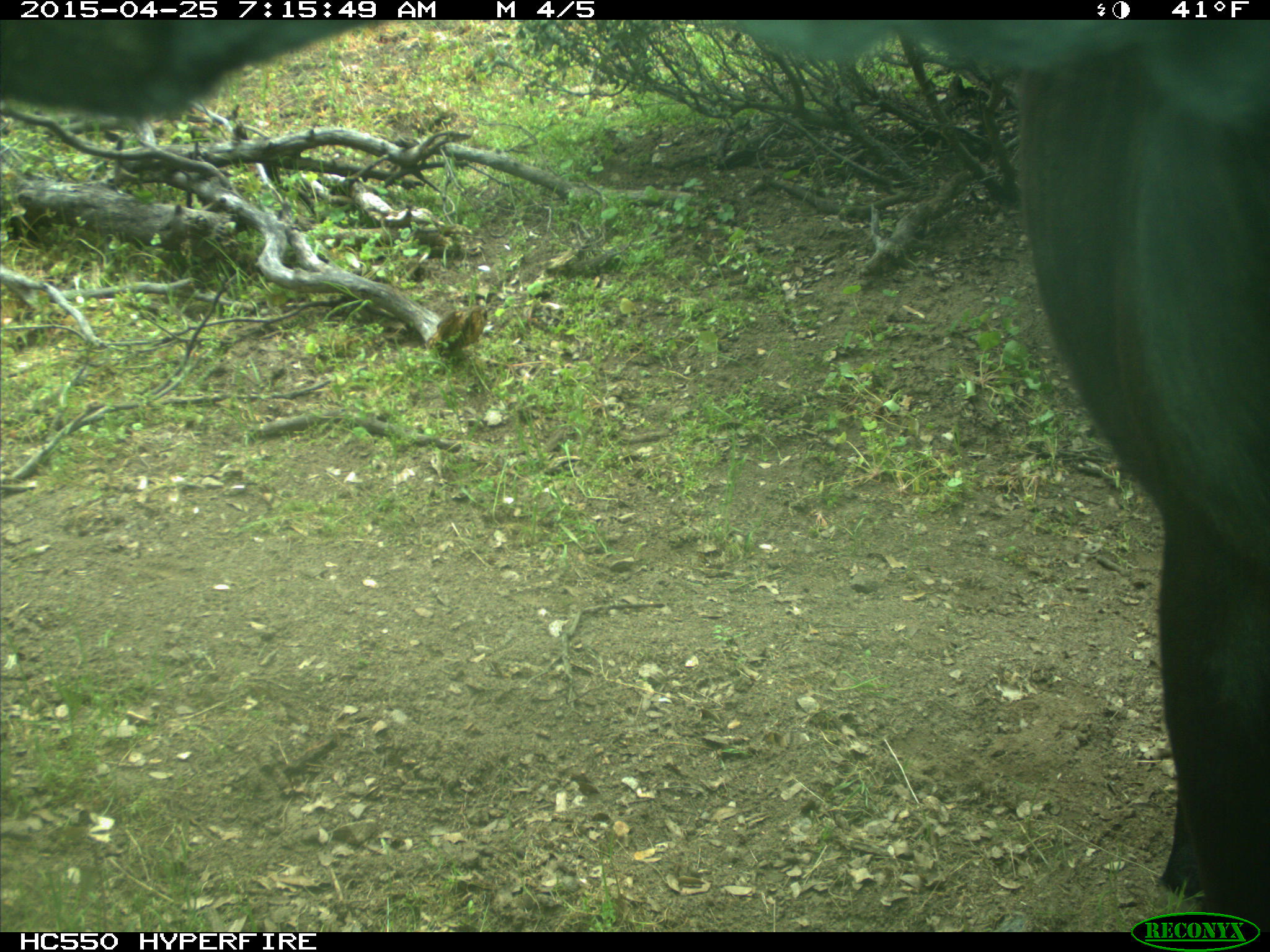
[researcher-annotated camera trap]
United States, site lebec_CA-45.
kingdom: Animalia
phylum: Chordata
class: Mammalia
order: Artiodactyla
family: Bovidae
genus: Bos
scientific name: Bos taurus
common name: domestic cow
Bos taurus (domestic cow).